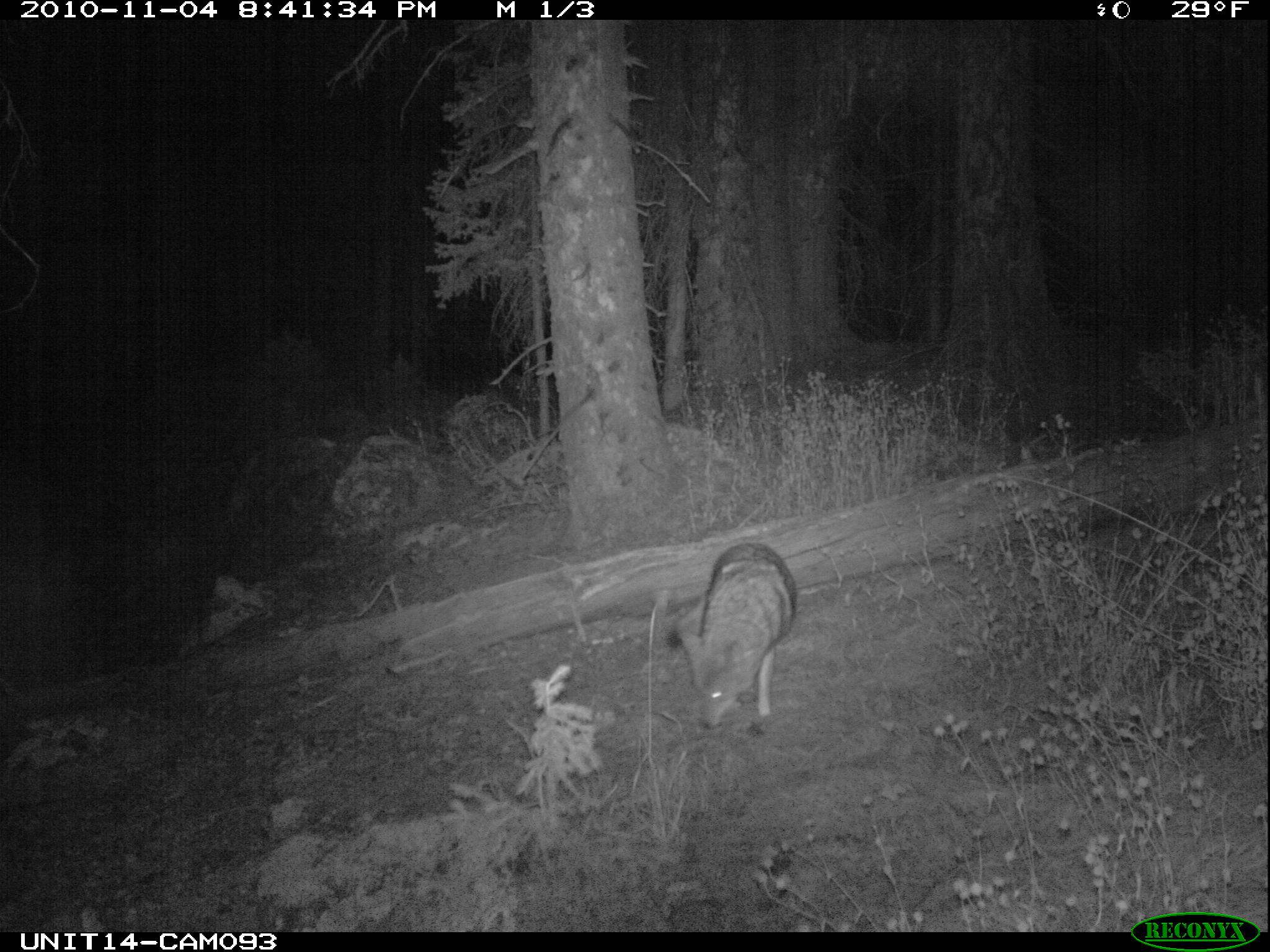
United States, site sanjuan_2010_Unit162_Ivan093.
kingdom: Animalia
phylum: Chordata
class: Mammalia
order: Carnivora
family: Canidae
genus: Canis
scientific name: Canis latrans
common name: coyote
Canis latrans (coyote).